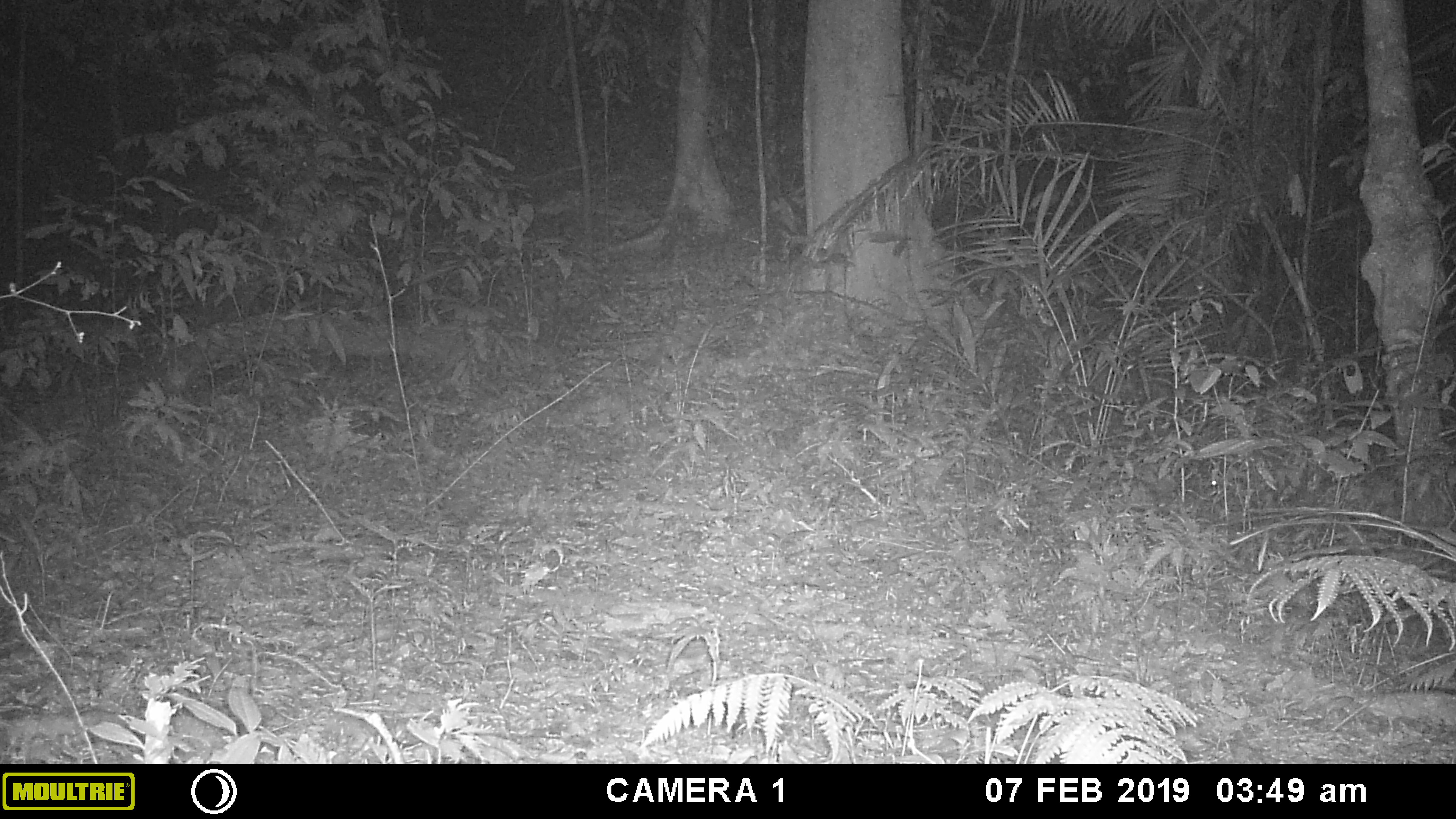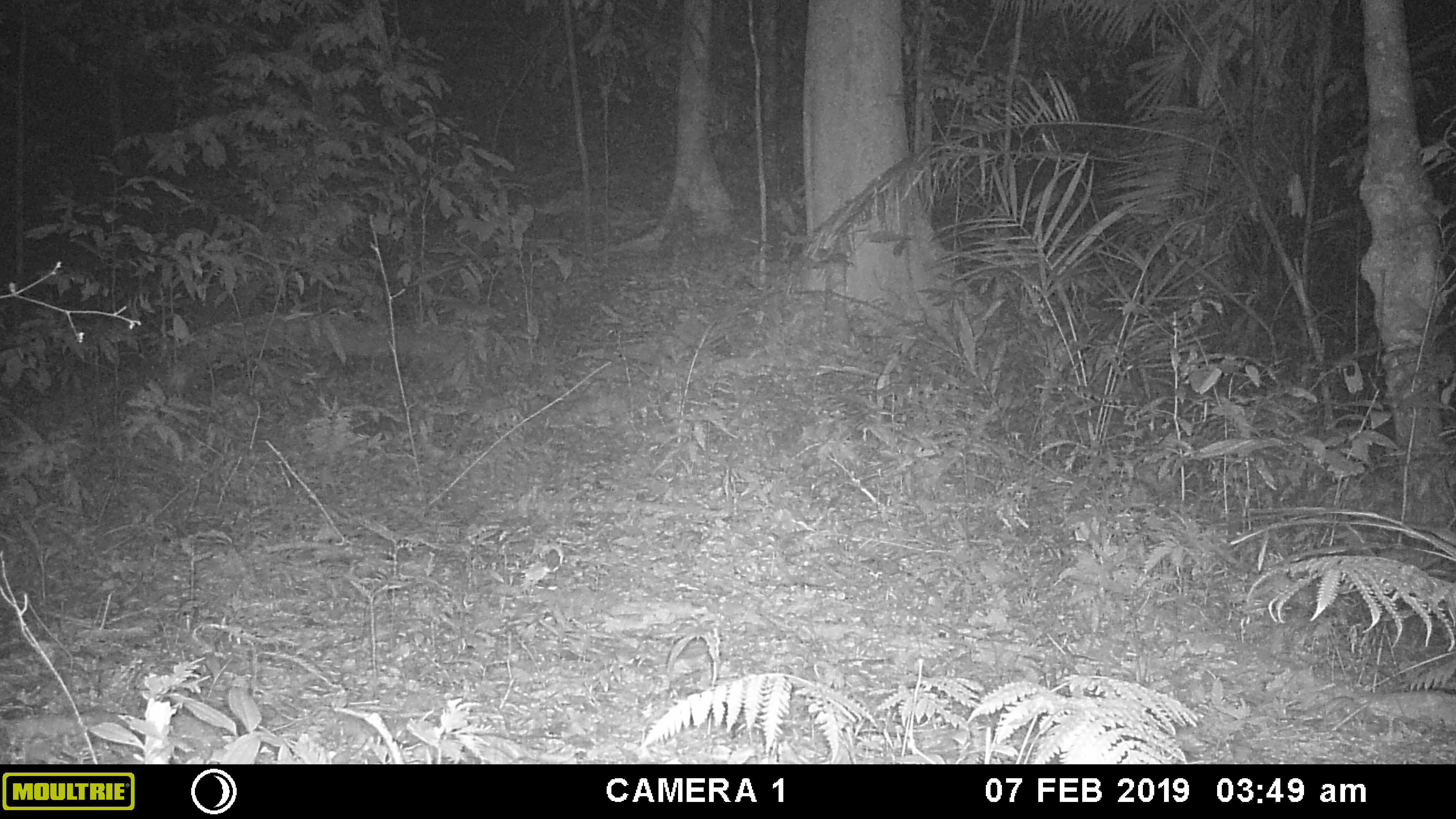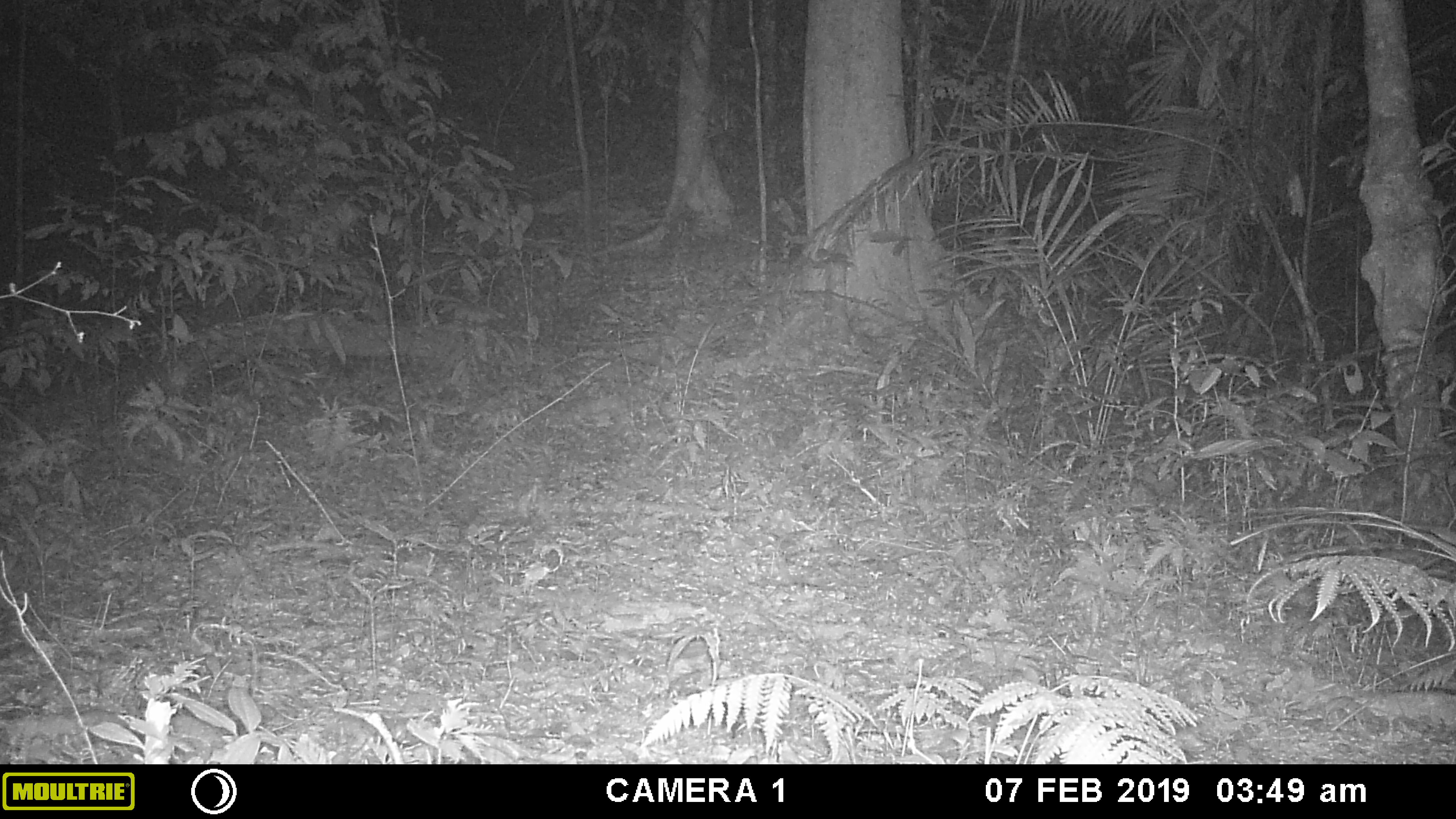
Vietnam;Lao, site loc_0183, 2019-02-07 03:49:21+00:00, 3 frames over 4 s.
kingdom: Animalia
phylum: Chordata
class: Mammalia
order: Artiodactyla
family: Cervidae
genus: Muntiacus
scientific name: Muntiacus vuquangensis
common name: large-antlered muntjac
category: large antlered muntjac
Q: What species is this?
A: Large antlered muntjac (large-antlered muntjac) (Muntiacus vuquangensis).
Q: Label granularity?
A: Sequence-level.